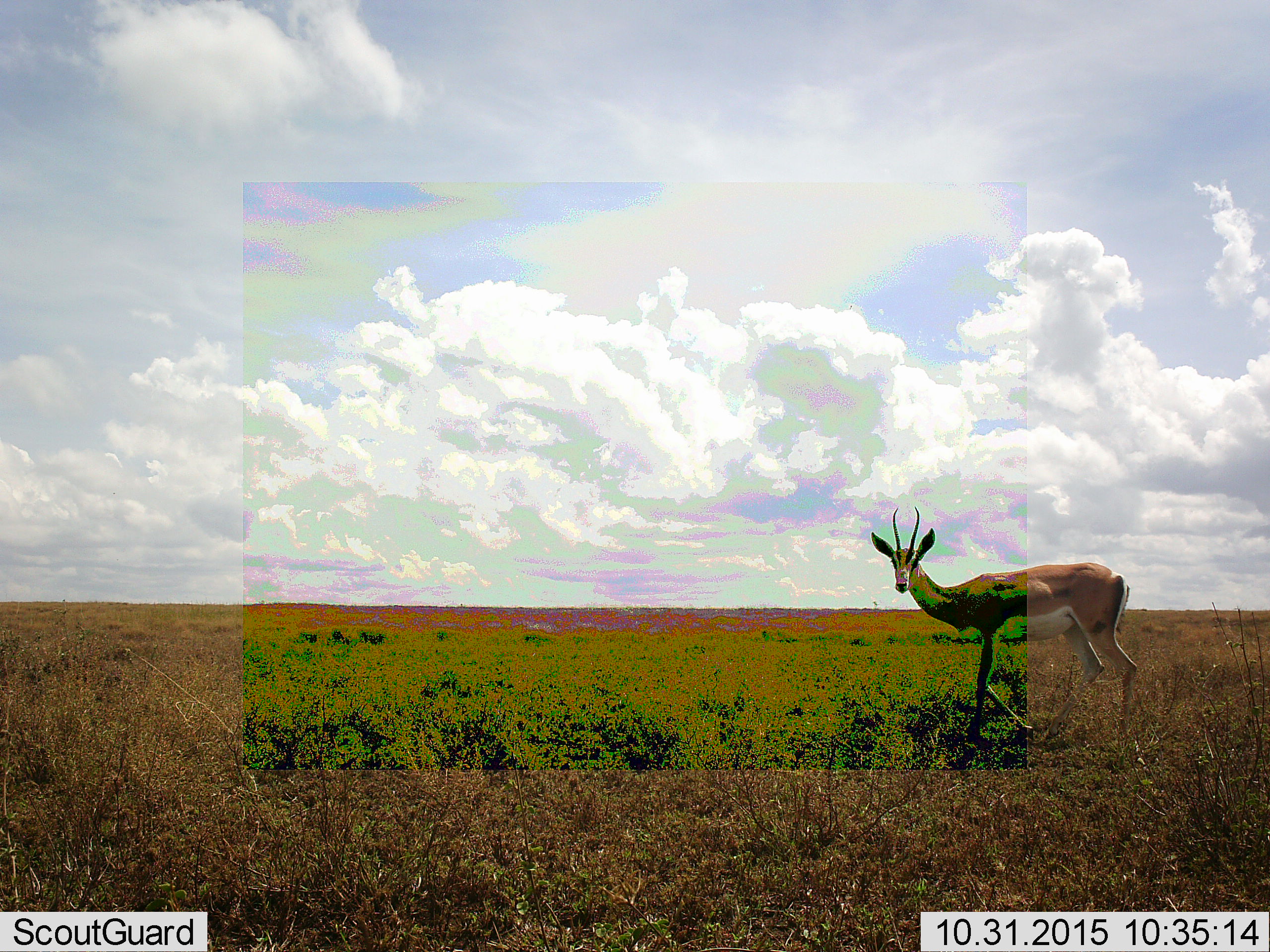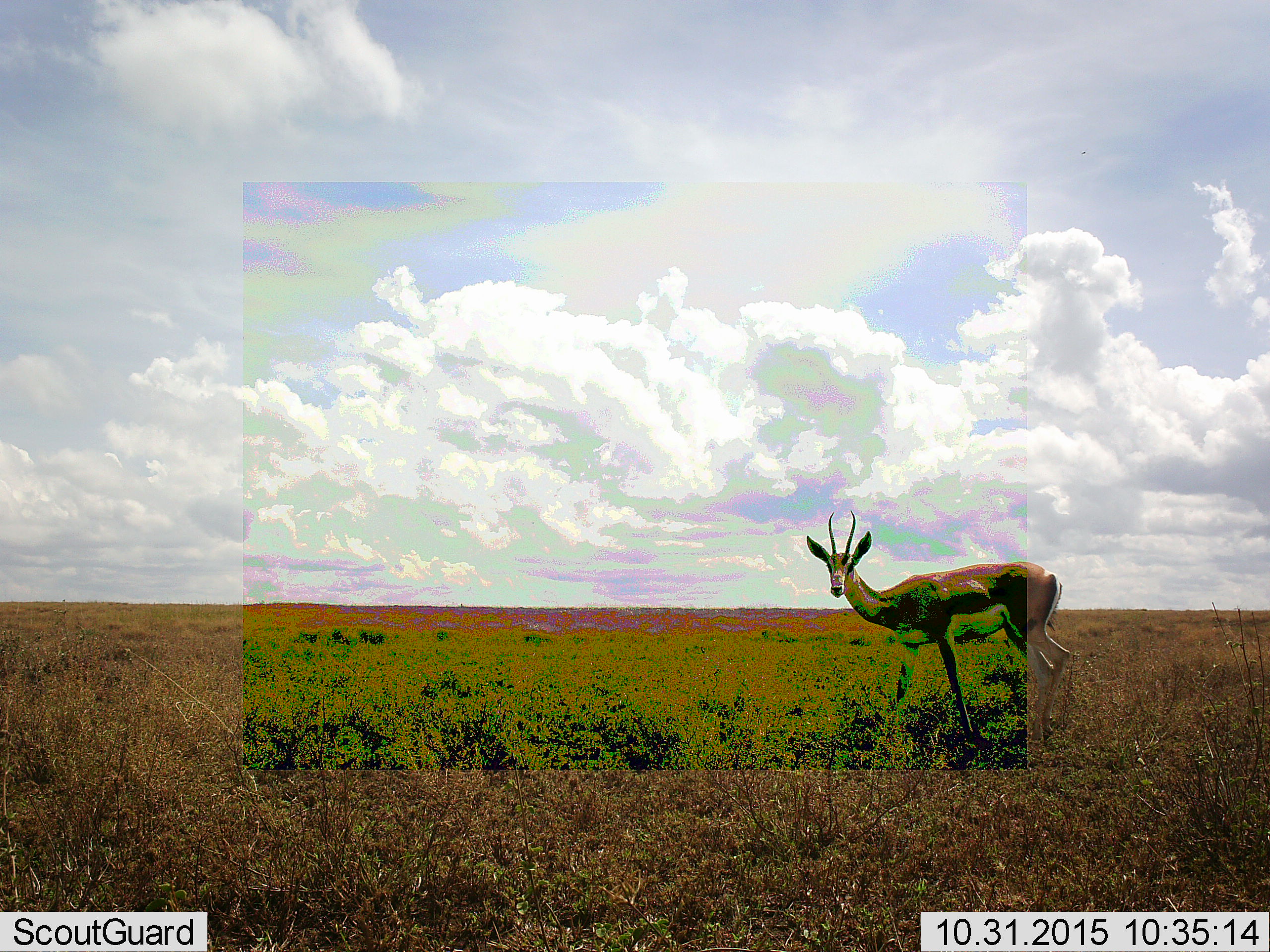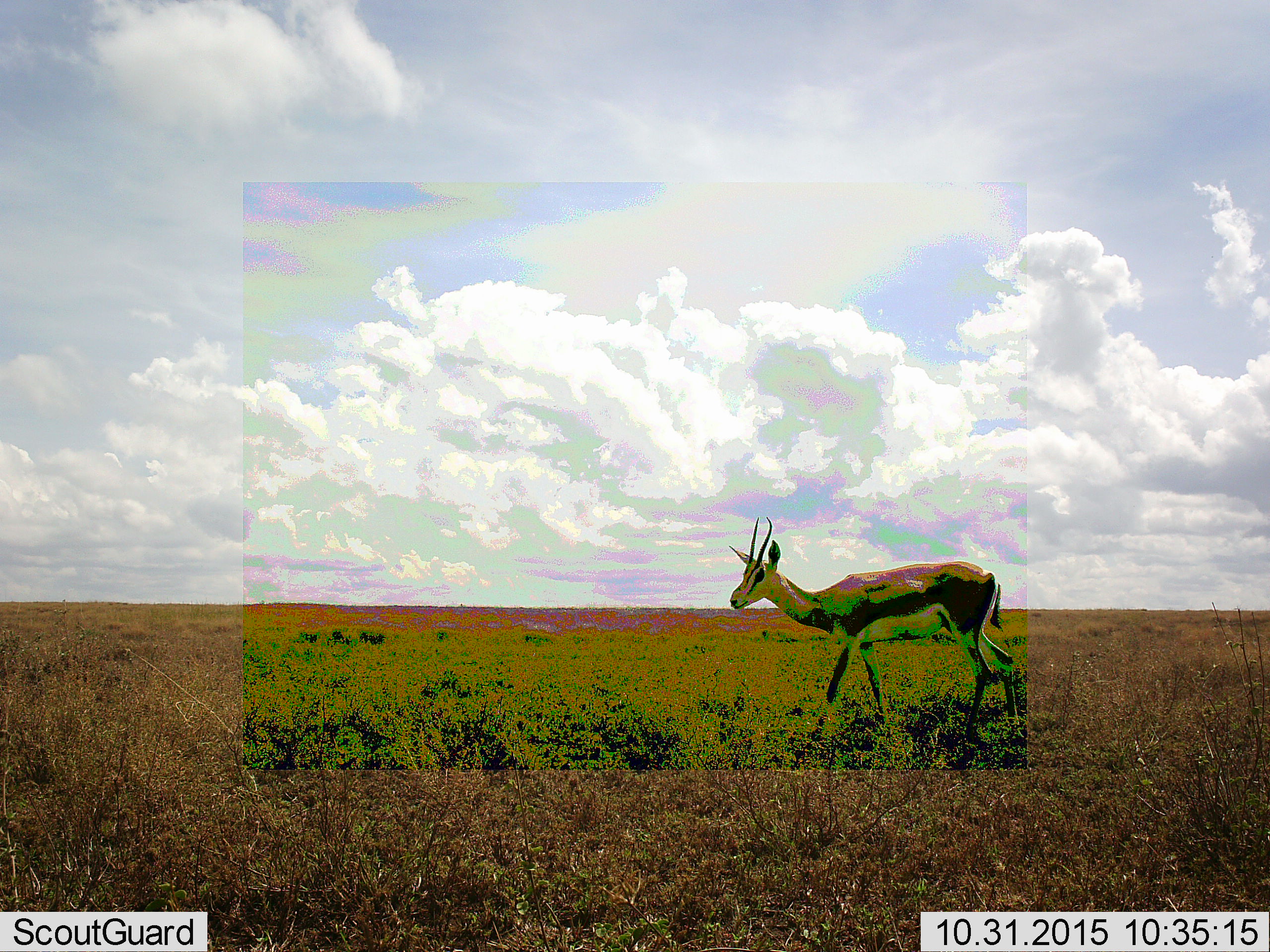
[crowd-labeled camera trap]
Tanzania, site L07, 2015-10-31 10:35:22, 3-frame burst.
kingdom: Animalia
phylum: Chordata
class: Mammalia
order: Artiodactyla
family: Bovidae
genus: Eudorcas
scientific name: Eudorcas thomsonii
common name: thomson's gazelle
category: gazellethomsons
Gazellethomsons (thomson's gazelle) (Eudorcas thomsonii), count 1. Behavior (volunteer vote fractions): standing 25%, resting 0%, moving 75%, interacting 0%. Young present (vote fraction): 0%. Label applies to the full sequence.